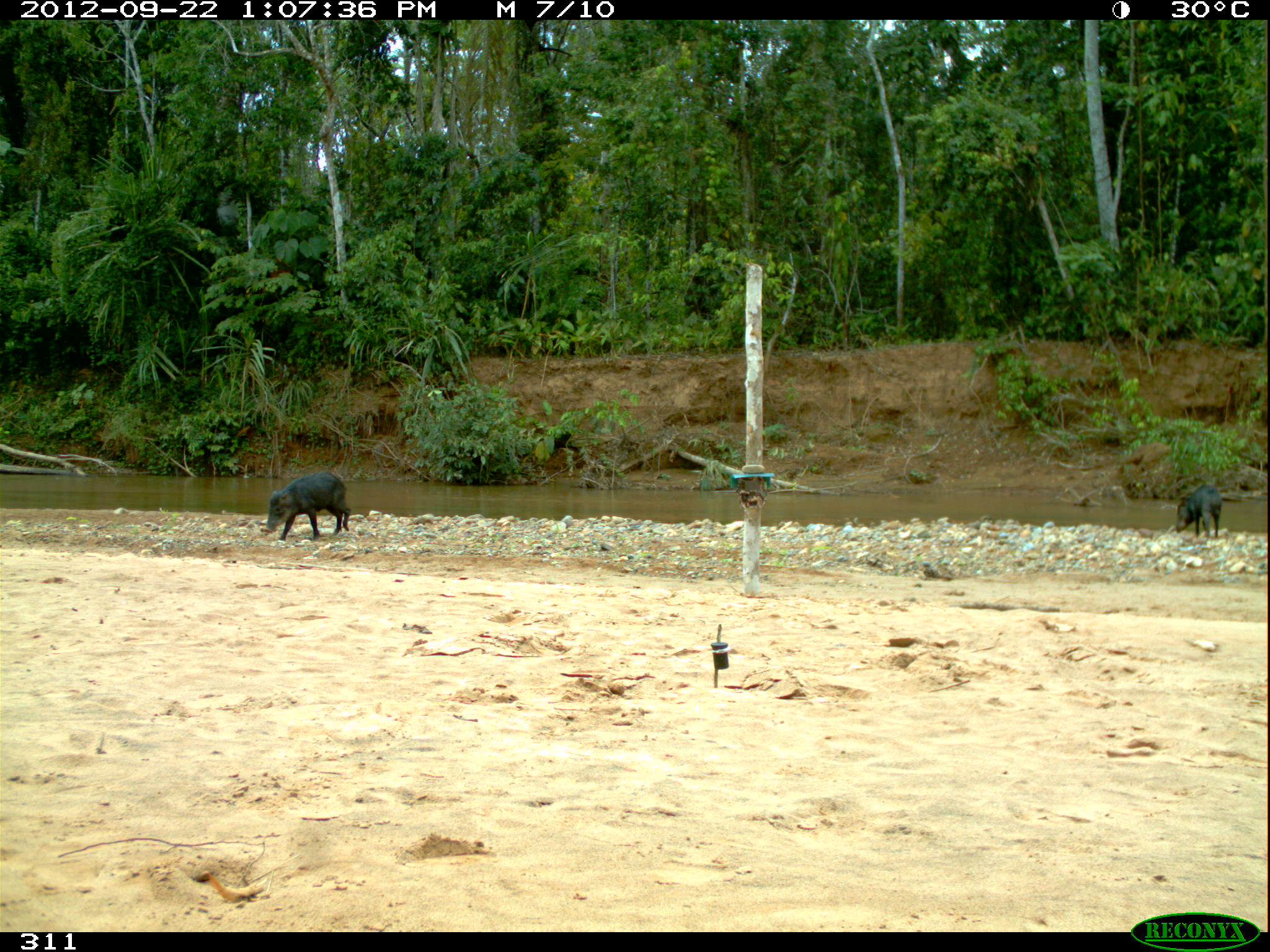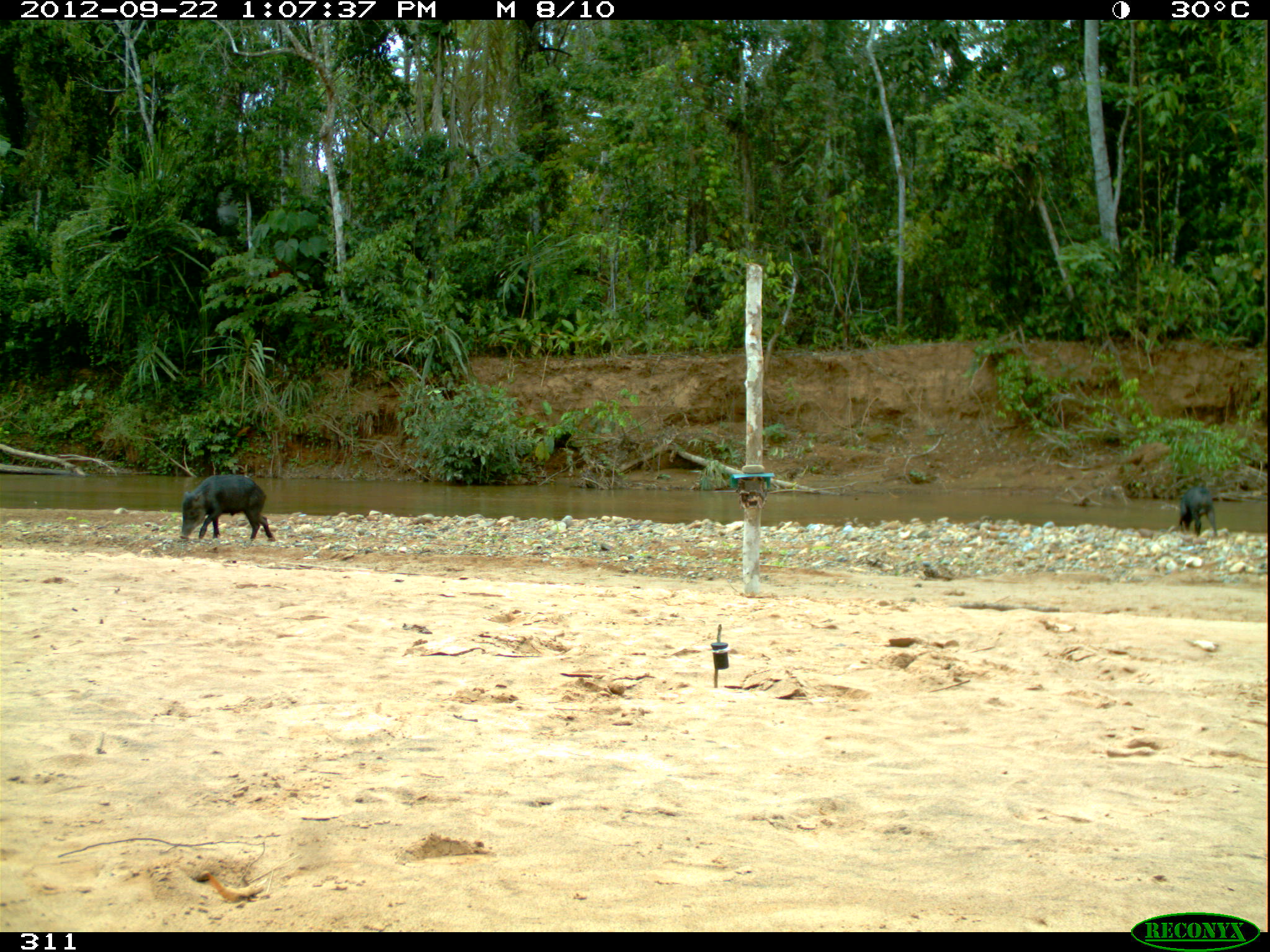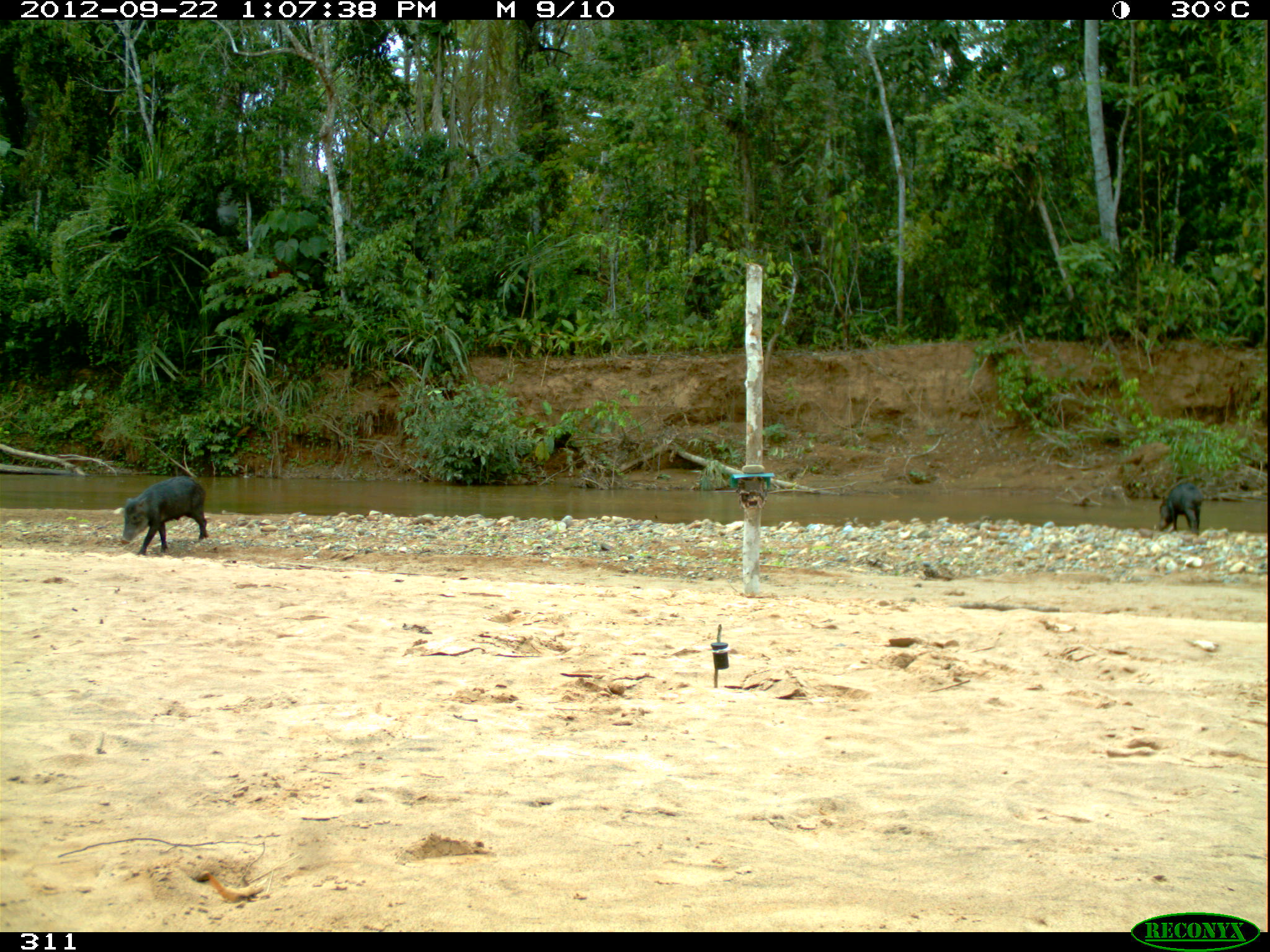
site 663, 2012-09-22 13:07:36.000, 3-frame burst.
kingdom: Animalia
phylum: Chordata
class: Mammalia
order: Artiodactyla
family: Tayassuidae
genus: Tayassu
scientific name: Tayassu pecari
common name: white-lipped peccary